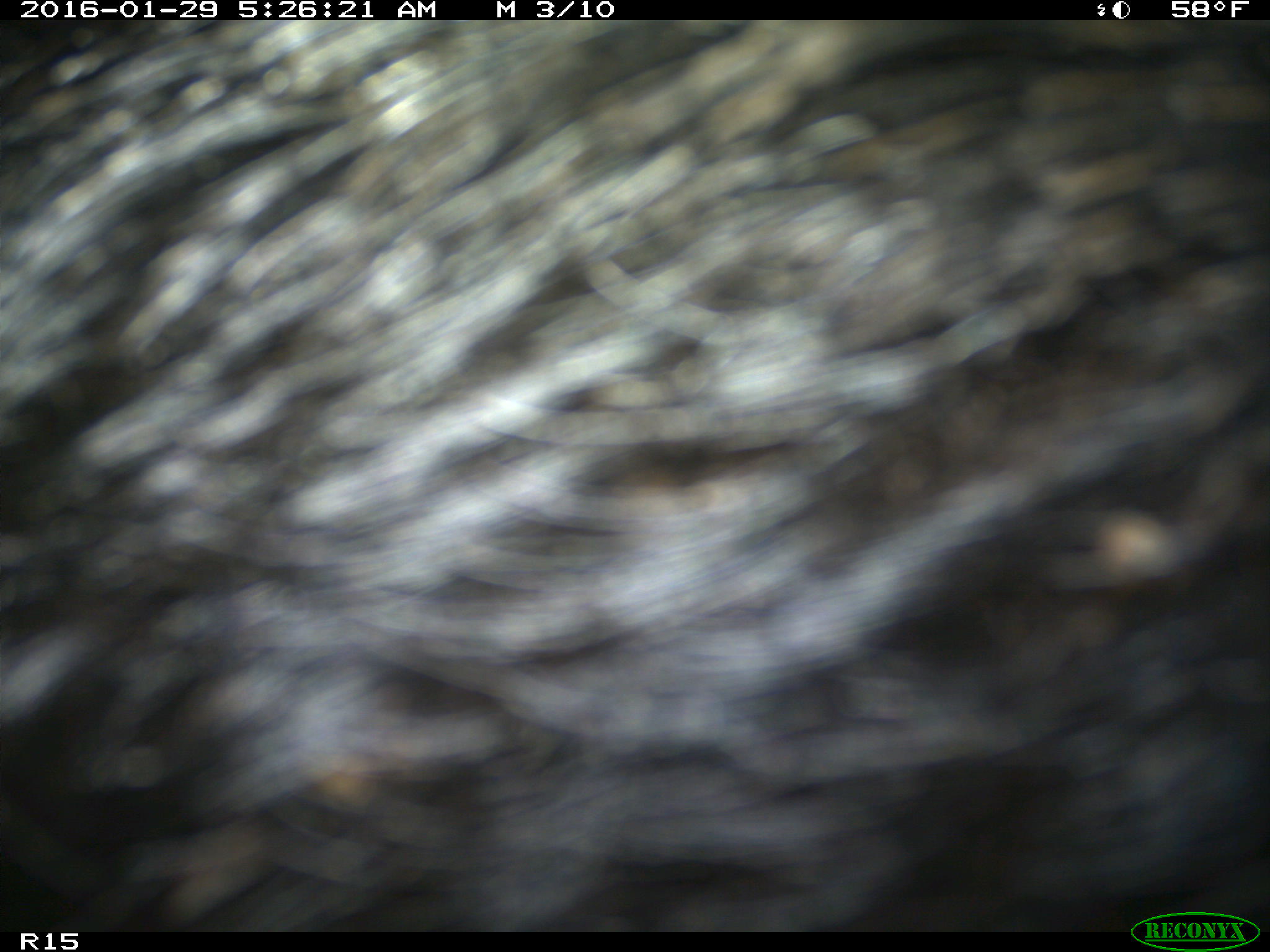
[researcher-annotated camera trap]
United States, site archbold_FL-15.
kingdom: Animalia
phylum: Chordata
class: Mammalia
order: Artiodactyla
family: Suidae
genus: Sus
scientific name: Sus scrofa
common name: wild boar